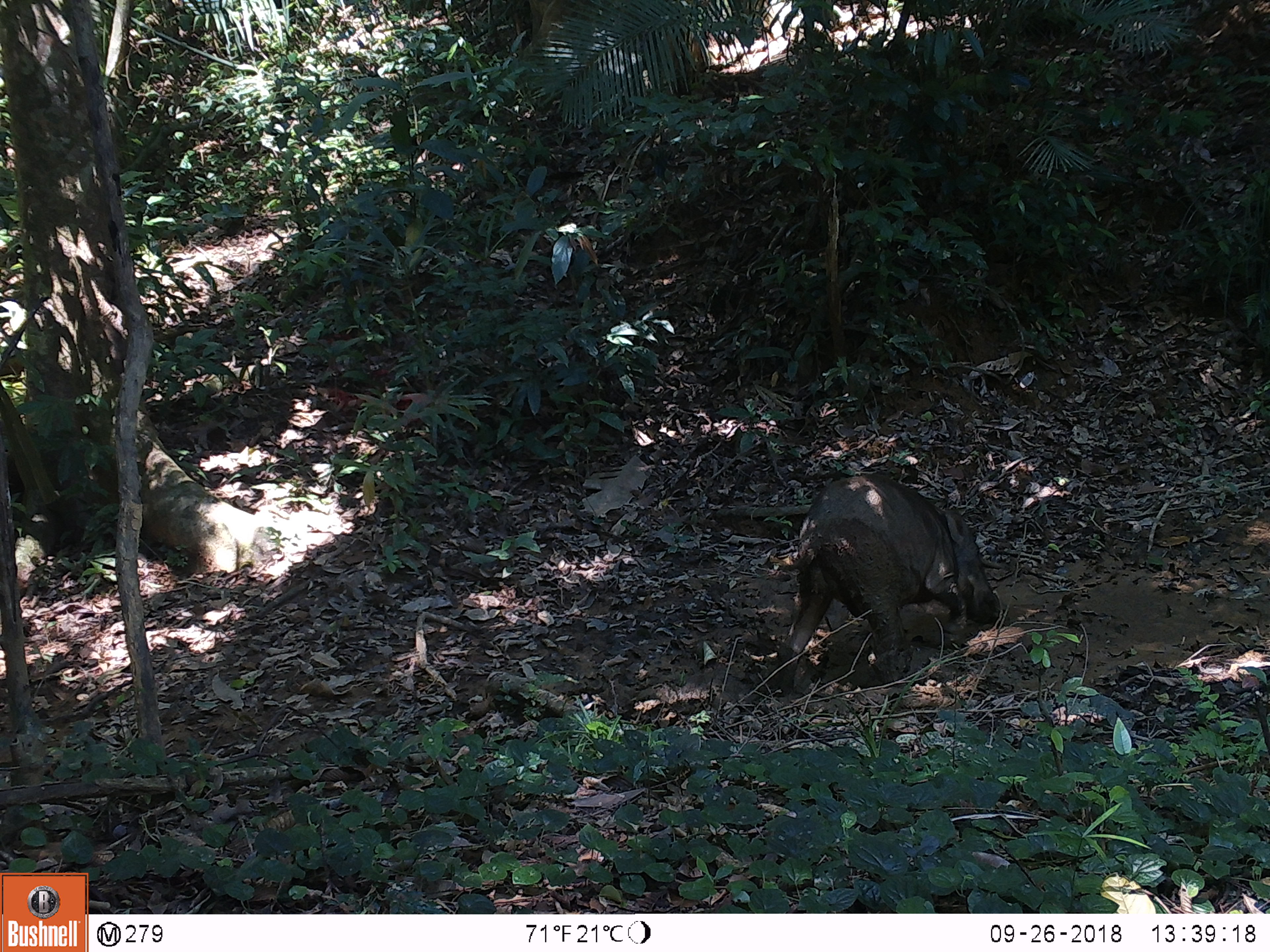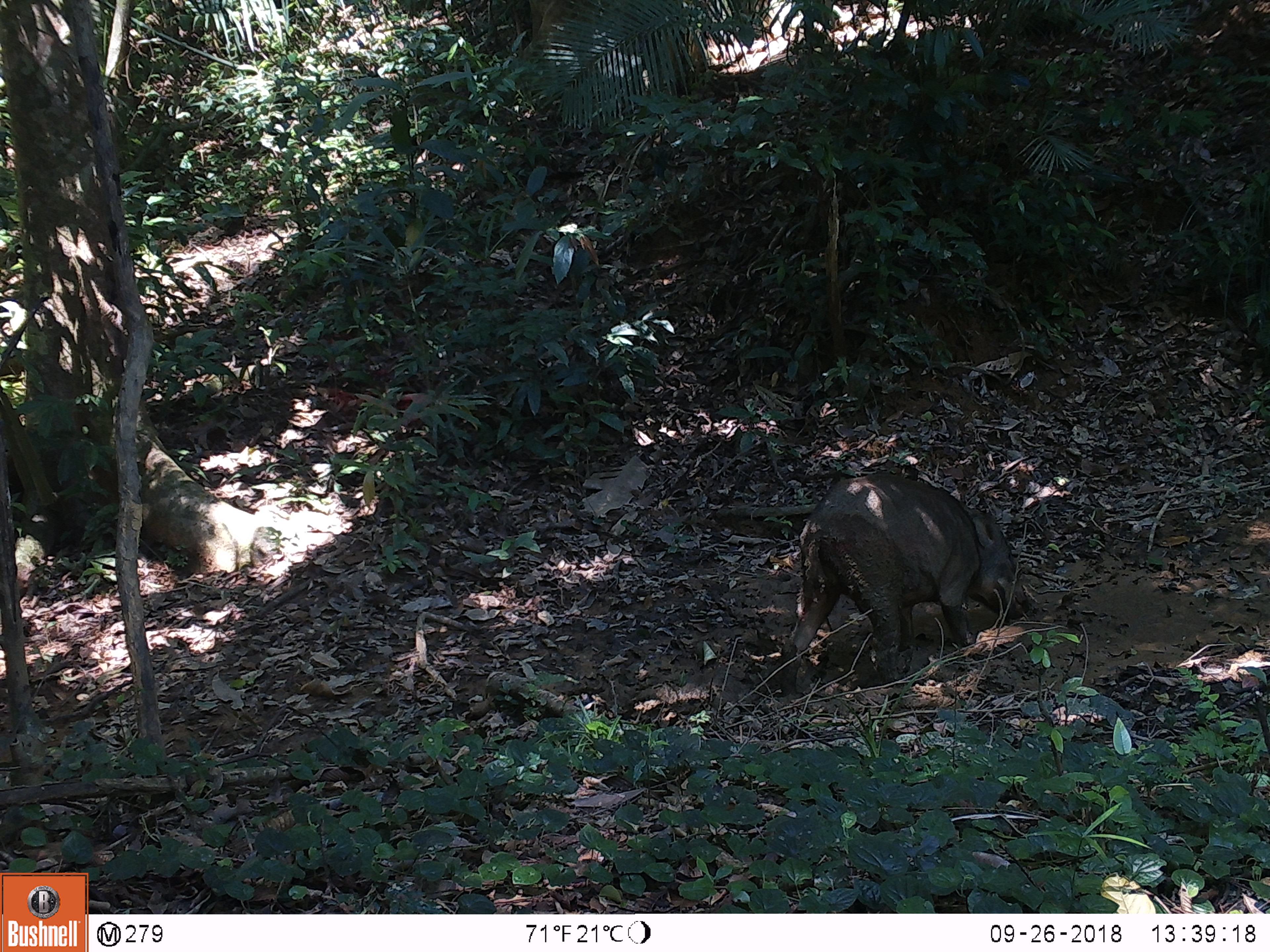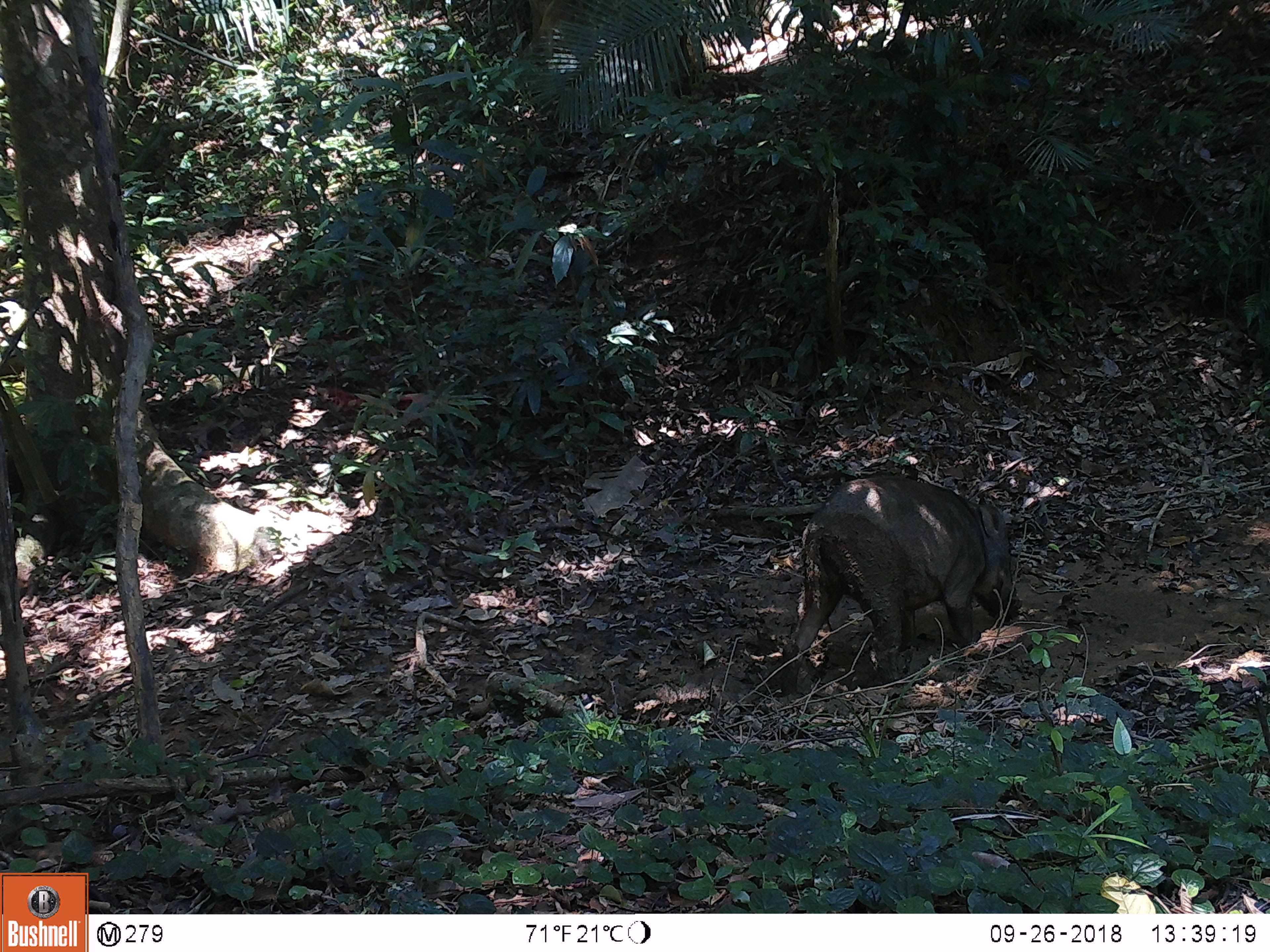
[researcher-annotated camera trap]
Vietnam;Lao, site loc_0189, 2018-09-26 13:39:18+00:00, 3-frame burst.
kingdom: Animalia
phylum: Chordata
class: Mammalia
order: Artiodactyla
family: Suidae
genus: Sus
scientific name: Sus scrofa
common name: eurasian wild pig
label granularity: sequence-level